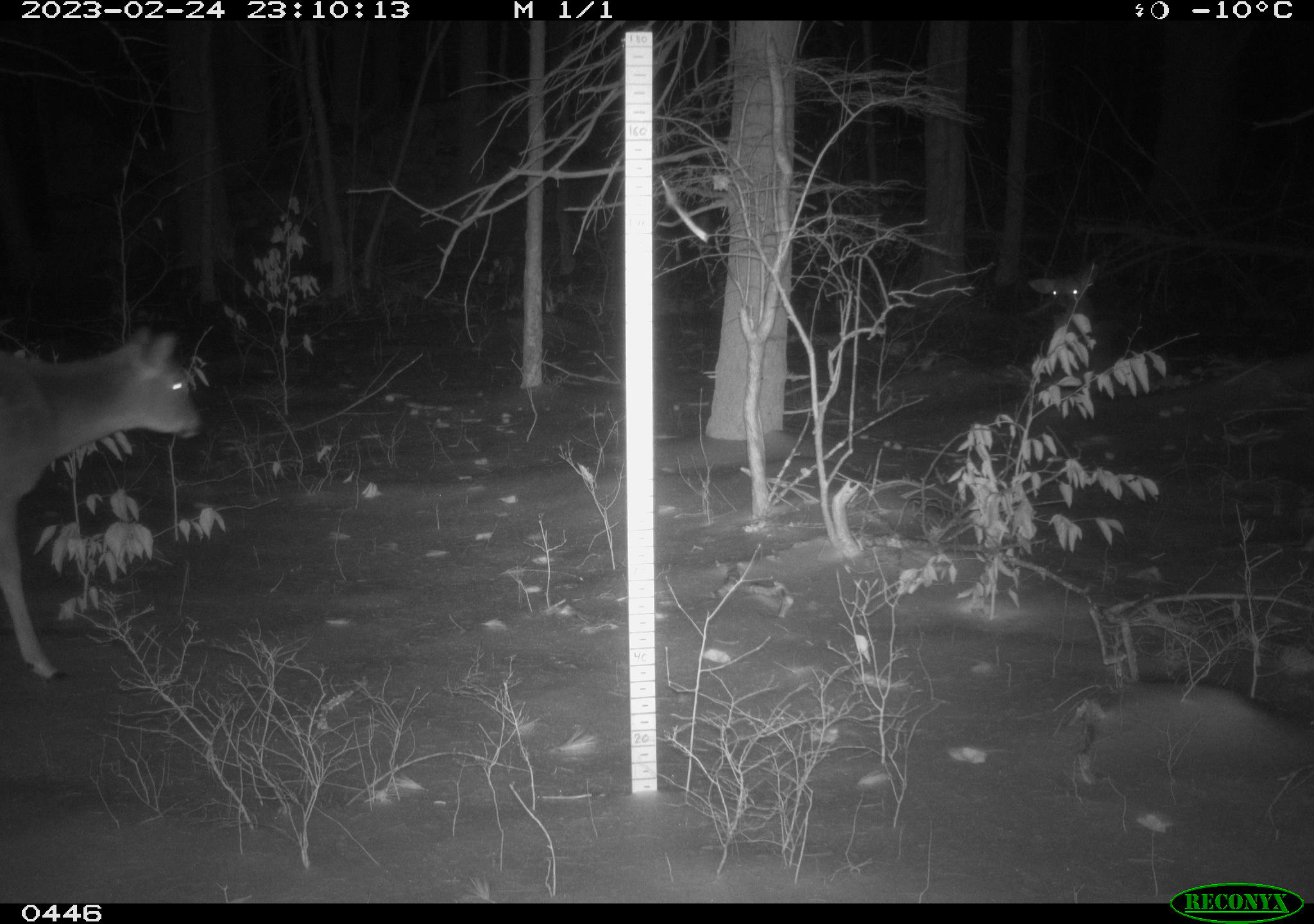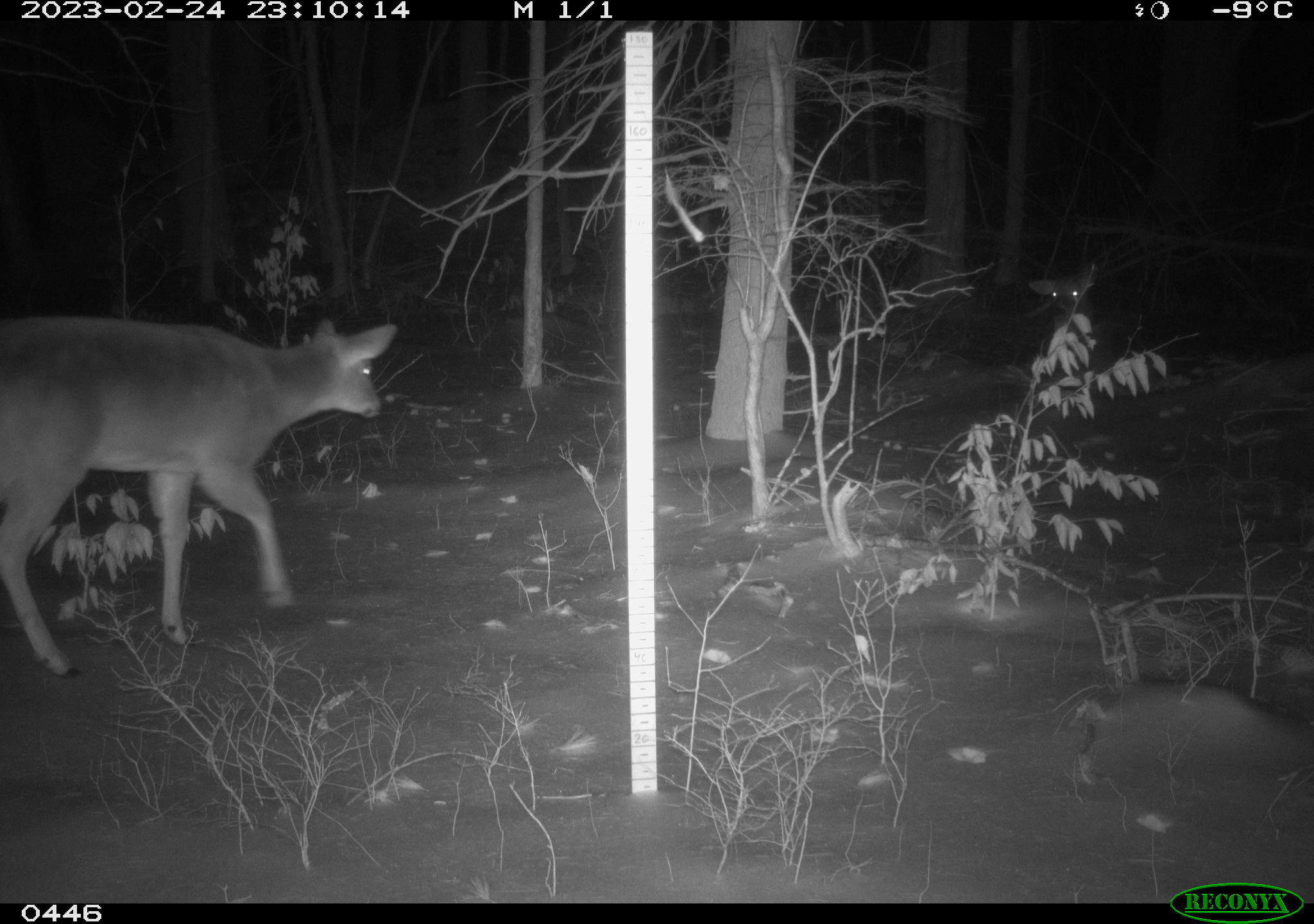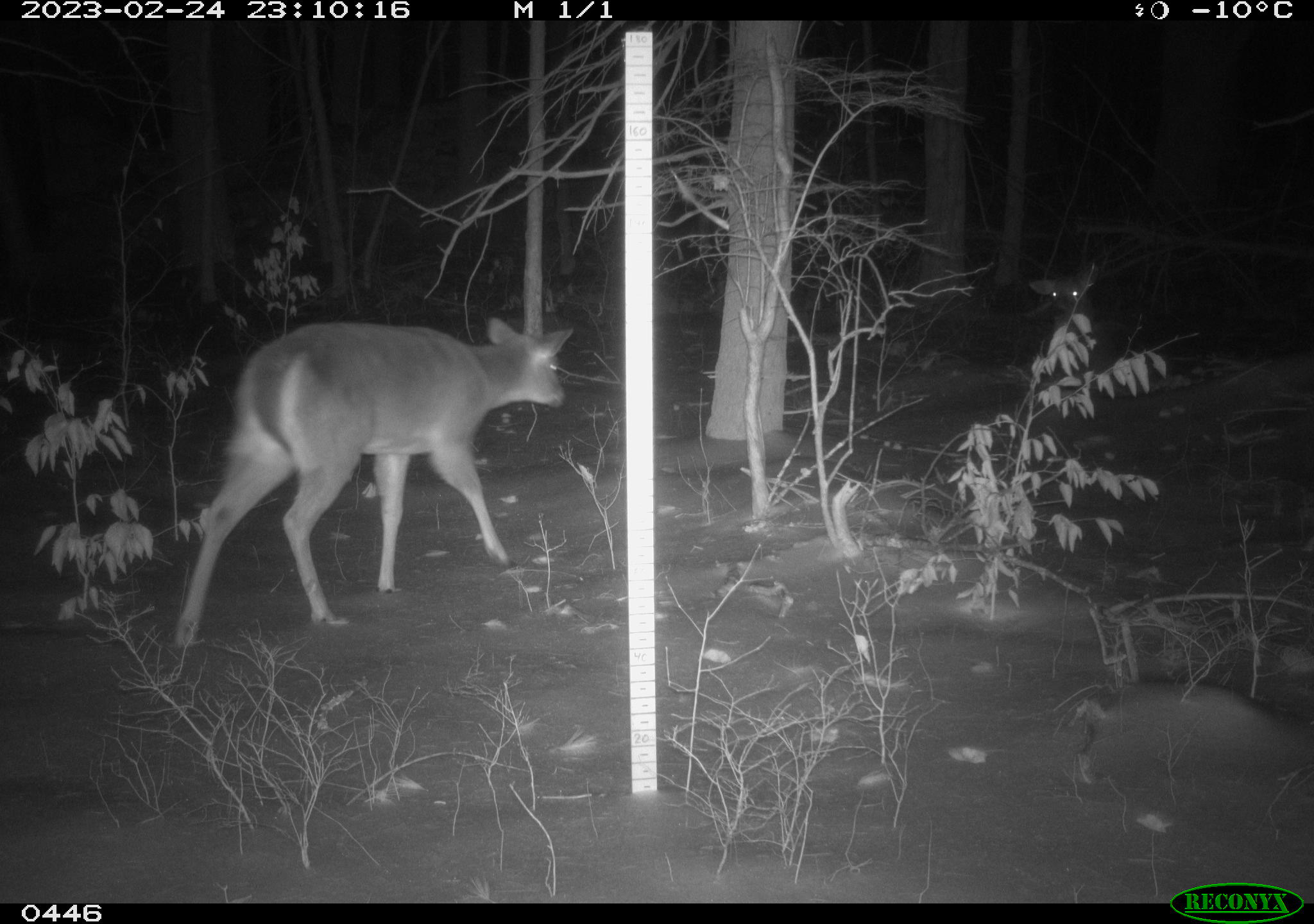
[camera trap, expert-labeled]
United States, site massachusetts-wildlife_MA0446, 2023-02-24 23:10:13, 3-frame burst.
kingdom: Animalia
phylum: Chordata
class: Mammalia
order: Artiodactyla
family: Cervidae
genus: Odocoileus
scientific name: Odocoileus virginianus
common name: white-tailed deer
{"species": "white-tailed deer (Odocoileus virginianus)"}